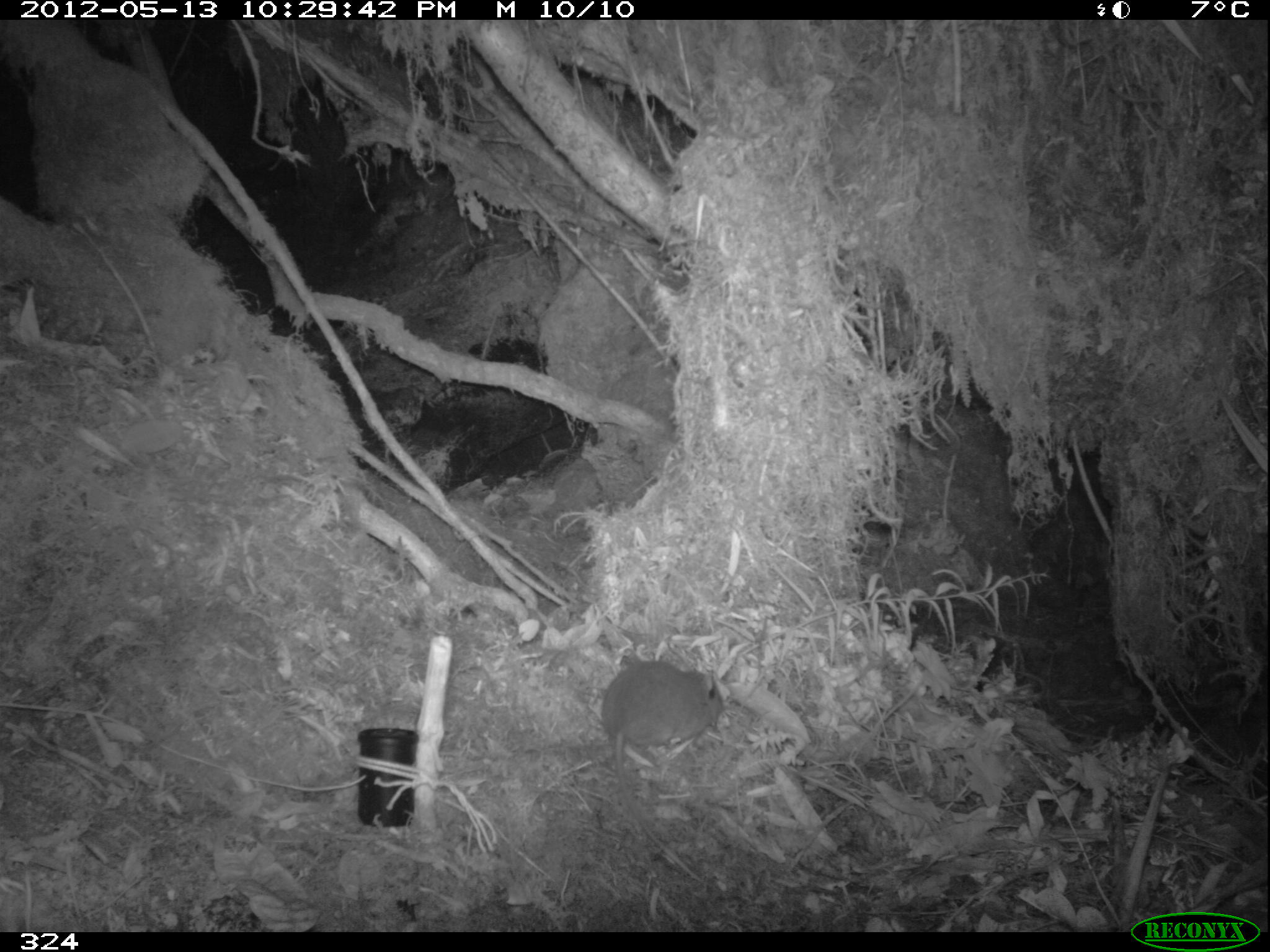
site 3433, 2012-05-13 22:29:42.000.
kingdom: Animalia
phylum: Chordata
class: Mammalia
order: Rodentia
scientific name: Rodentia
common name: rodents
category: unknown rodent